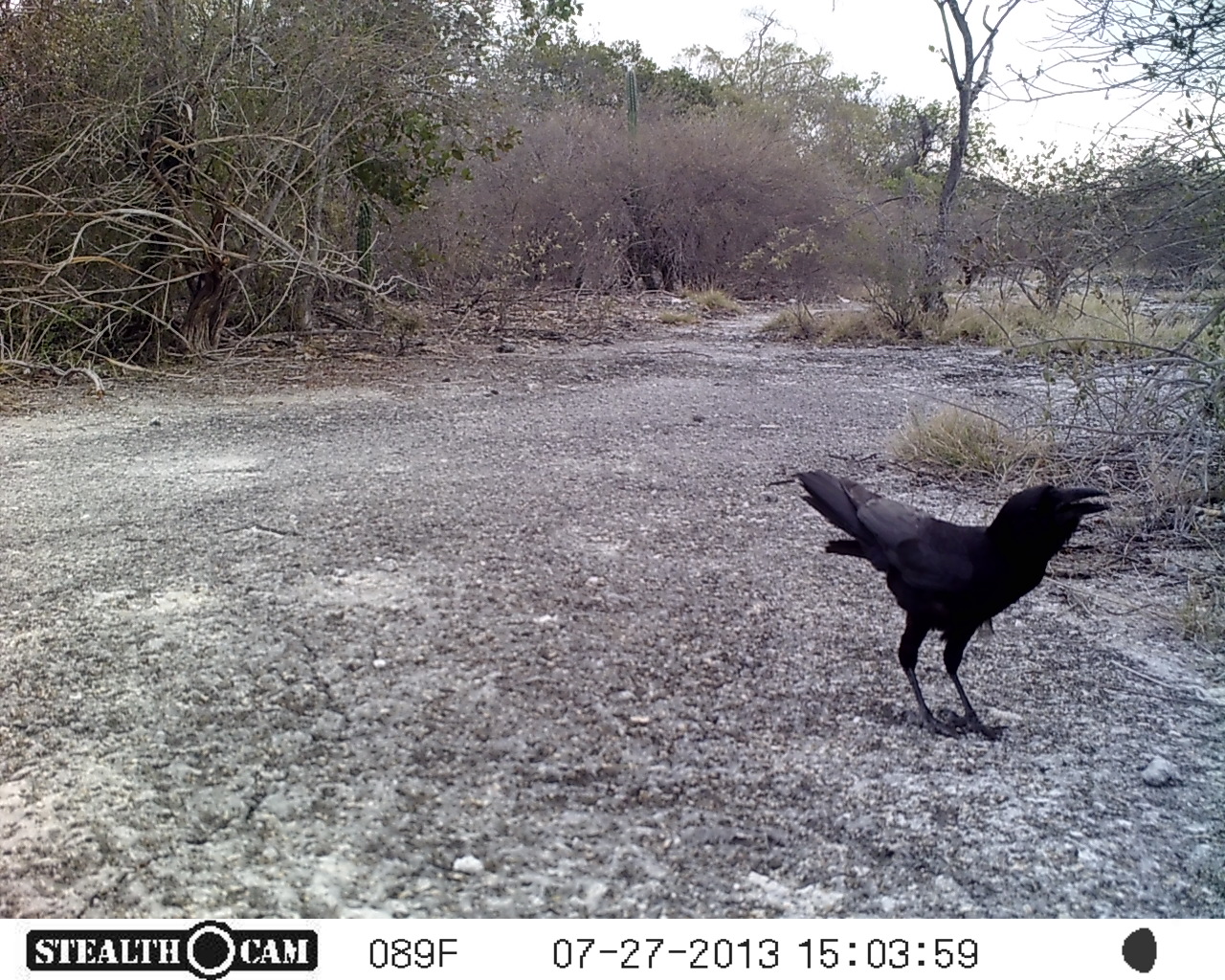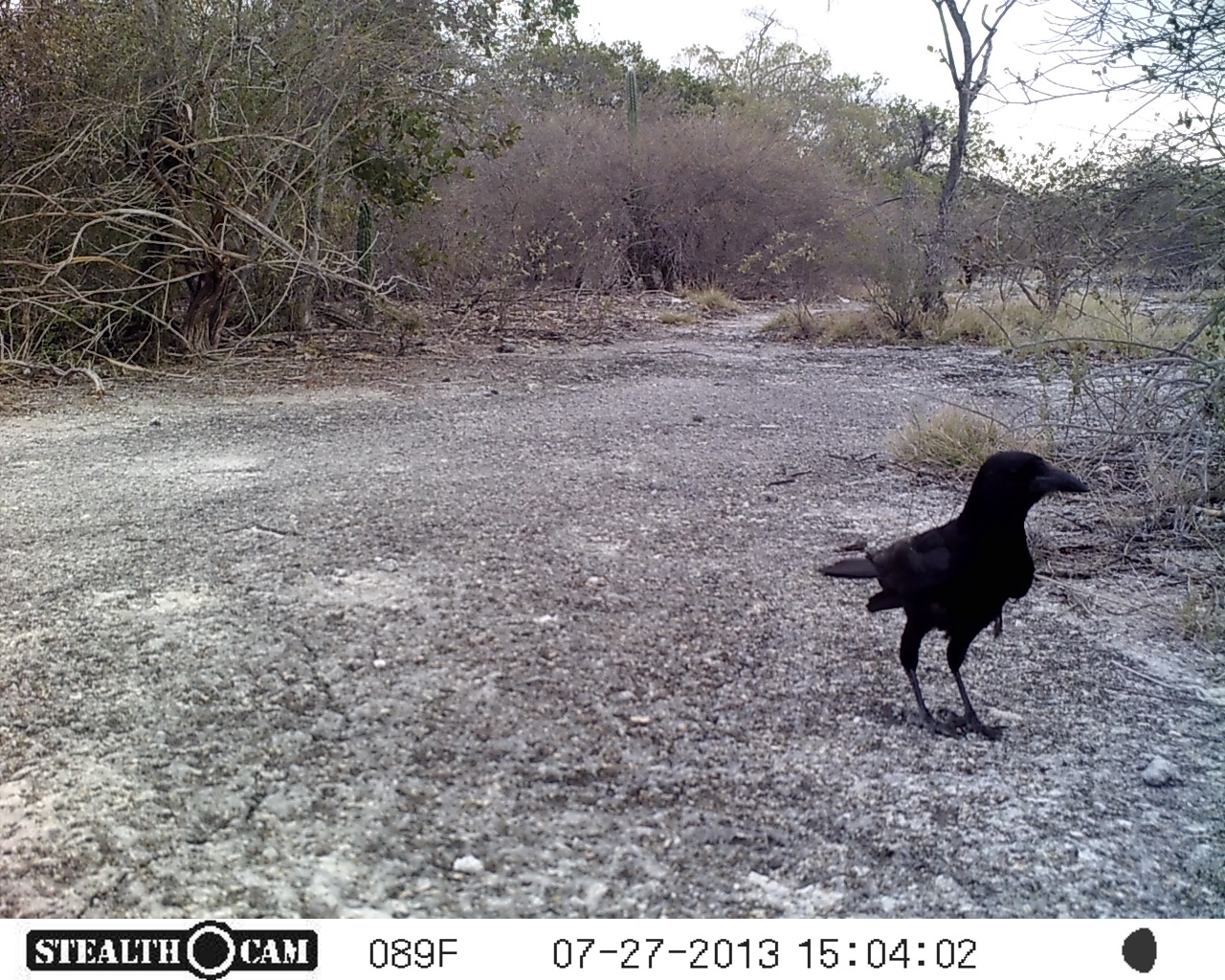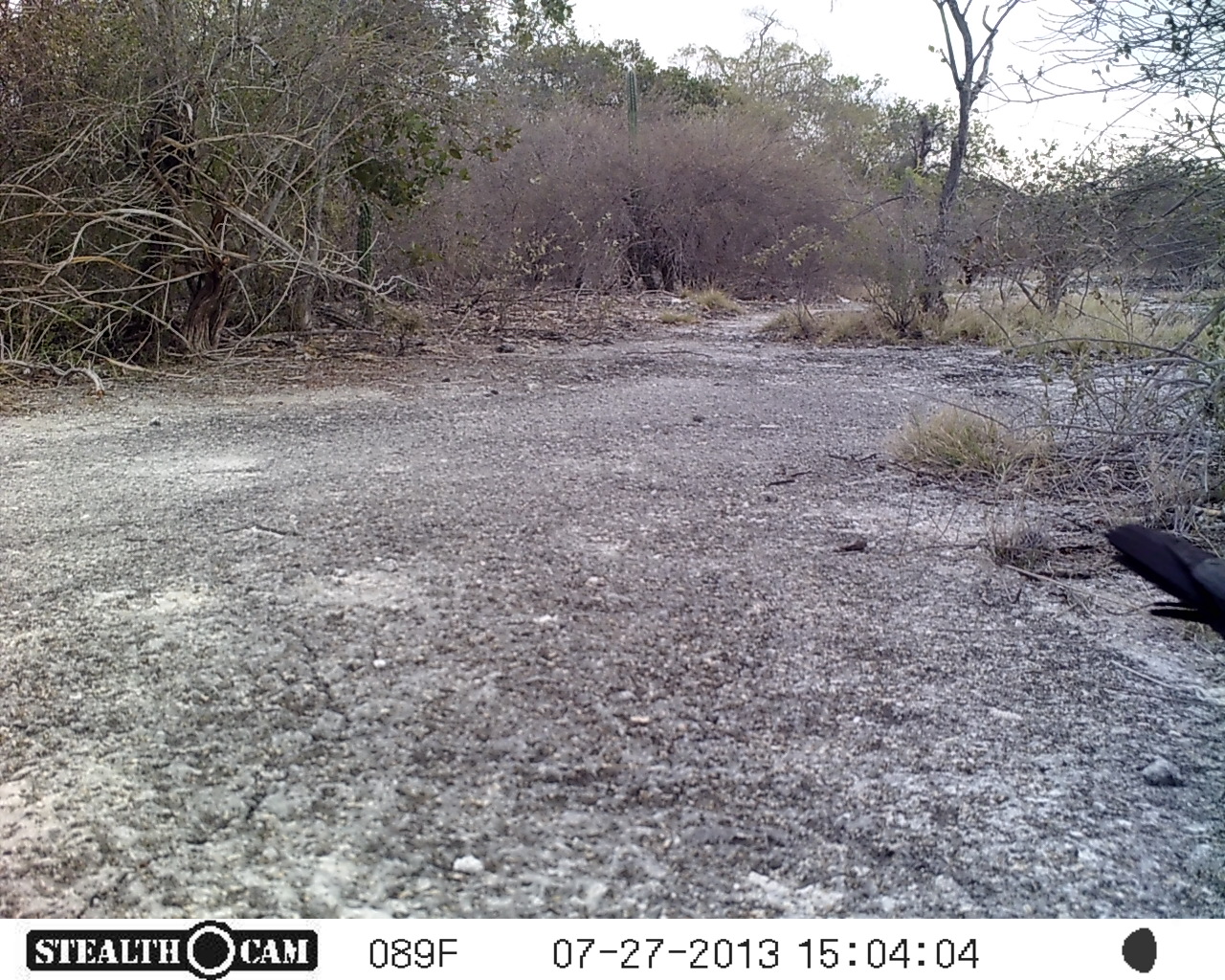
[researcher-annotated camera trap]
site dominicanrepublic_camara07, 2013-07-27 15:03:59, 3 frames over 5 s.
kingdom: Animalia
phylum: Chordata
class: Aves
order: Passeriformes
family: Corvidae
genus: Corvus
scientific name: Corvus corax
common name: raven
Raven (Corvus corax).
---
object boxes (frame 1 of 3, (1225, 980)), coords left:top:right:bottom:
raven: 773:462:1116:737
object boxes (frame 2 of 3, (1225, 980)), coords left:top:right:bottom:
raven: 814:448:1092:737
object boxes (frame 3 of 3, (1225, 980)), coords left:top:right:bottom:
raven: 1093:510:1225:636